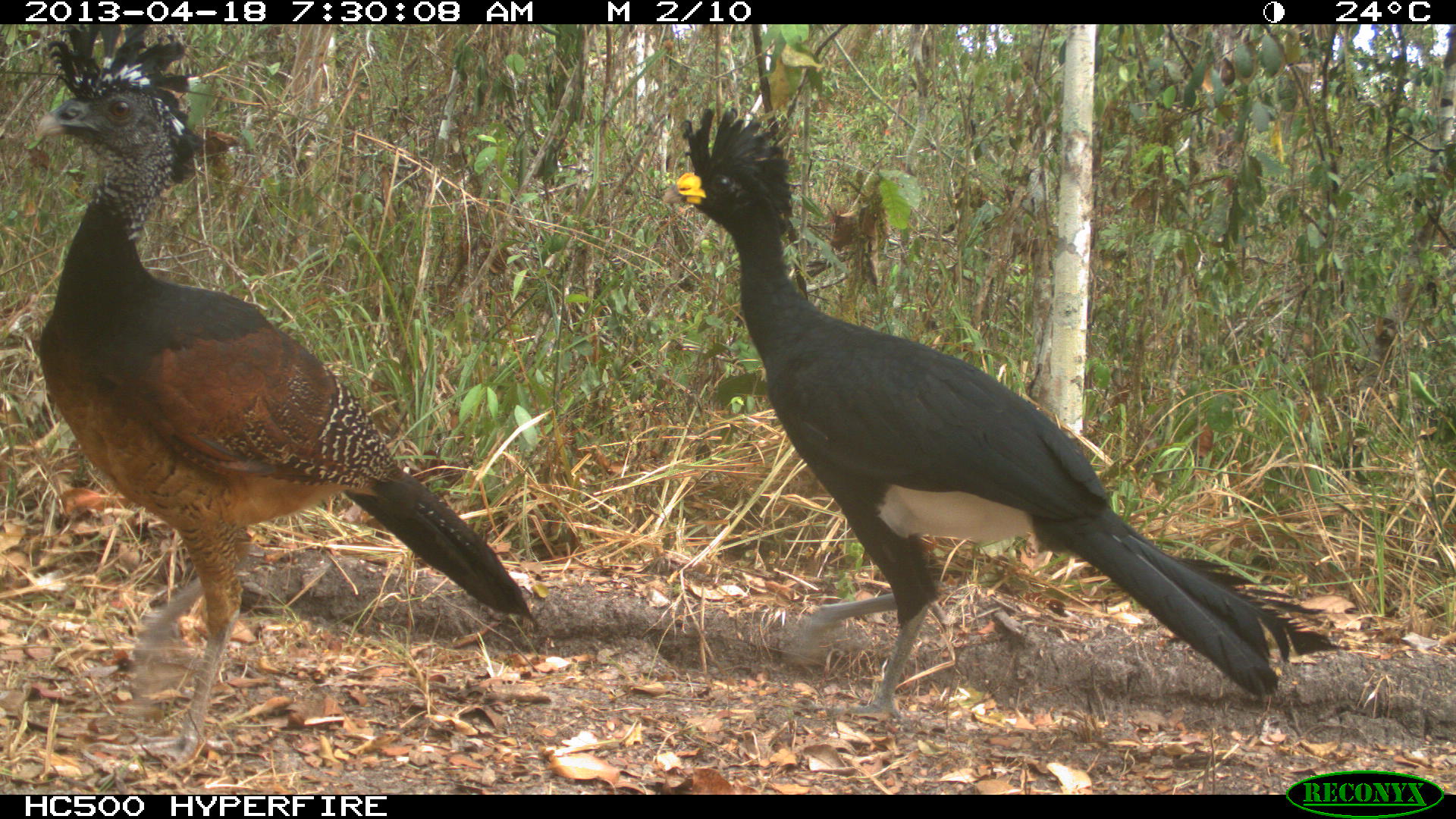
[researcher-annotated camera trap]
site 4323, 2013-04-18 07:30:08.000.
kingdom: Animalia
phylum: Chordata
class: Aves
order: Galliformes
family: Cracidae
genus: Crax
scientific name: Crax rubra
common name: great curassow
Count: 3.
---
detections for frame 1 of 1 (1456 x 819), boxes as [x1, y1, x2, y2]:
crax rubra: [651, 105, 1334, 721]; [23, 24, 539, 757]